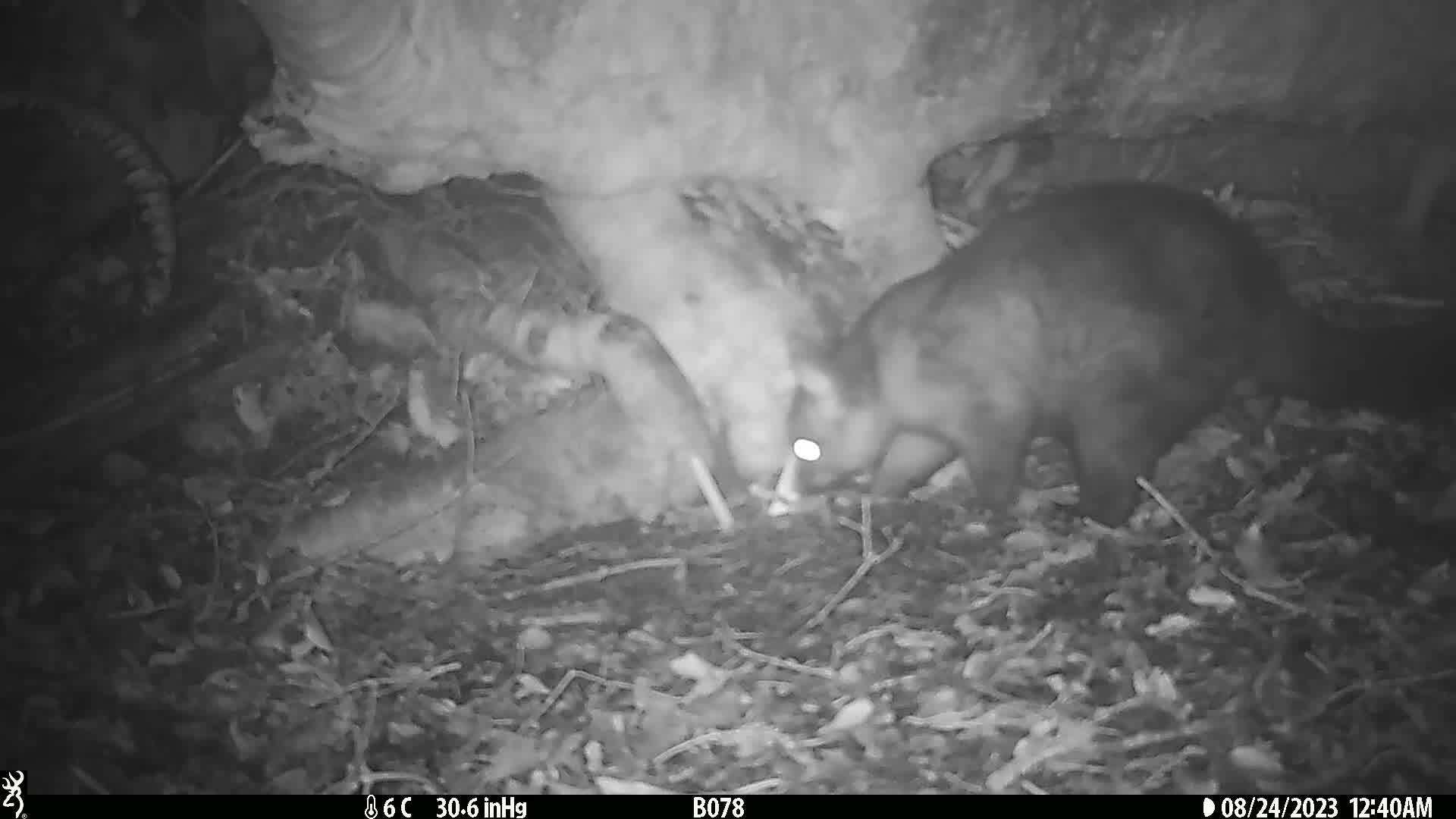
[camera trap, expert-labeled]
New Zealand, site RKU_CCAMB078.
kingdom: Animalia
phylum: Chordata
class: Mammalia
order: Diprotodontia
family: Phalangeridae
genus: Trichosurus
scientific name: Trichosurus vulpecula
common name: common brushtail possum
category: possum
Possum (common brushtail possum) (Trichosurus vulpecula).